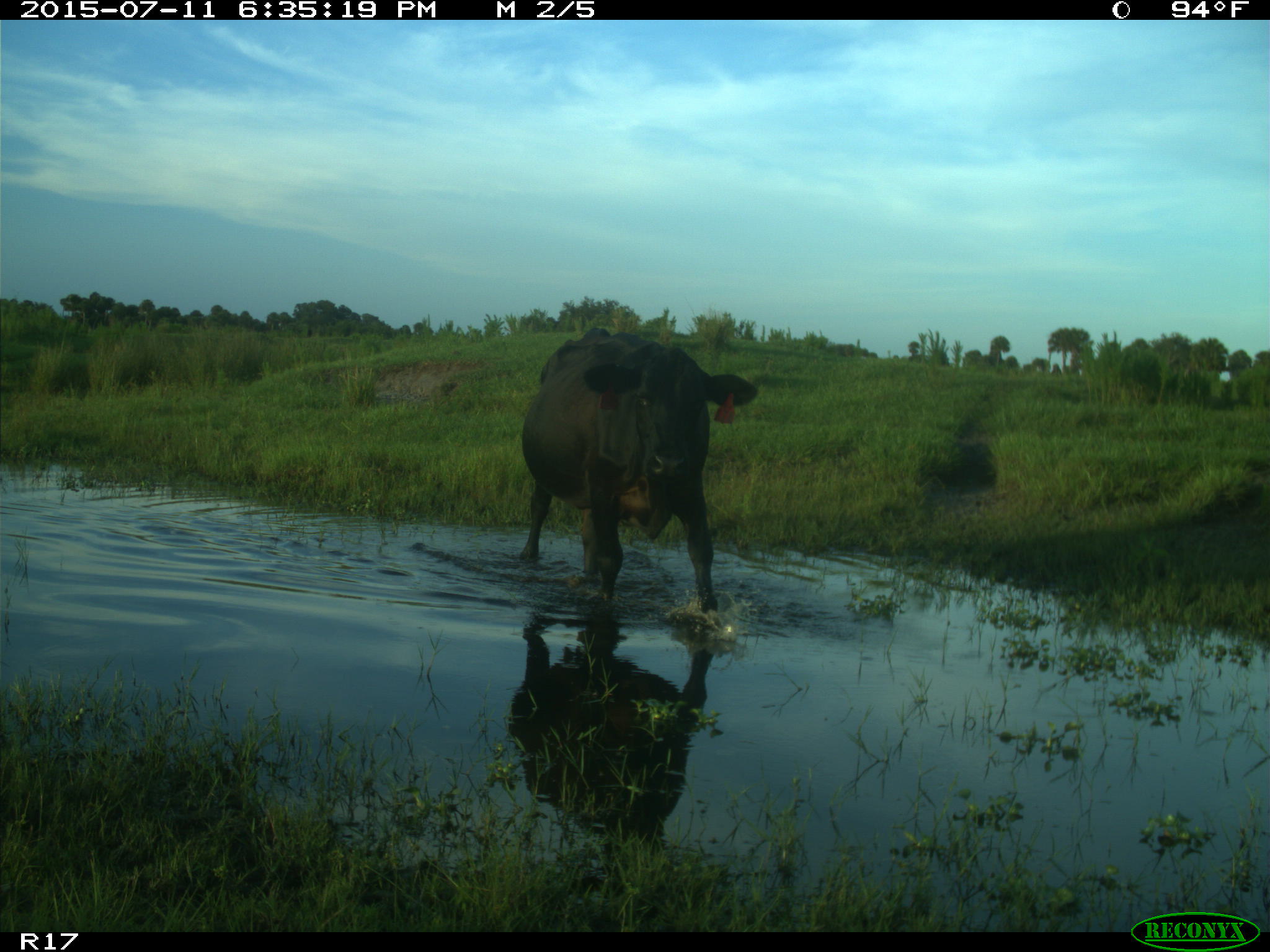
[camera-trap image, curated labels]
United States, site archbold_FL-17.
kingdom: Animalia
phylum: Chordata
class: Mammalia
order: Artiodactyla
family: Bovidae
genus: Bos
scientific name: Bos taurus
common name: domestic cow